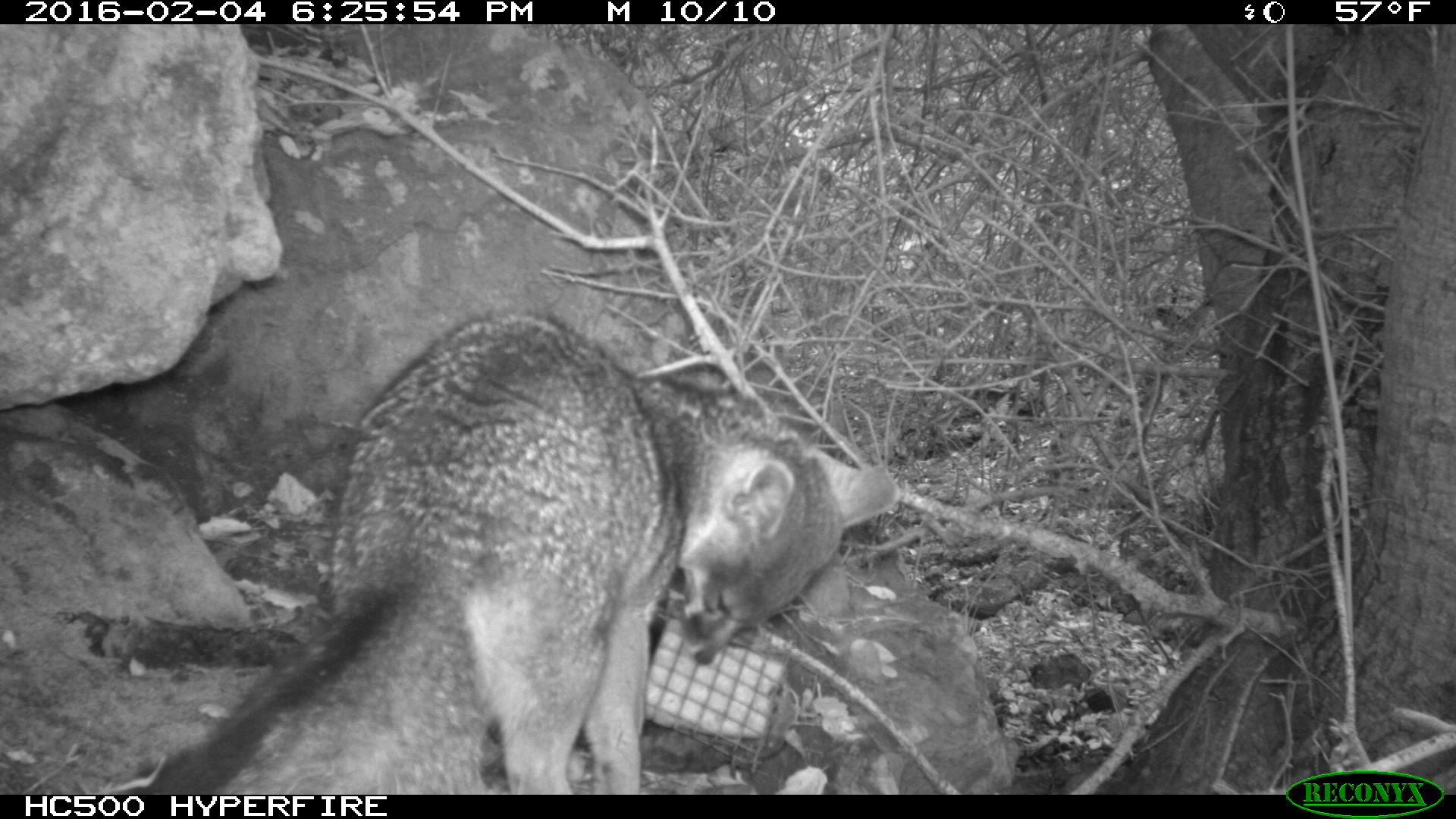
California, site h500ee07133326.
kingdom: Animalia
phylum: Chordata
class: Mammalia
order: Carnivora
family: Canidae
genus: Urocyon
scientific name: Urocyon littoralis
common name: island fox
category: fox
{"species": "fox (island fox) (Urocyon littoralis)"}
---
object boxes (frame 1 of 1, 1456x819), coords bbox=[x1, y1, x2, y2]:
fox: bbox=[148, 309, 899, 795]